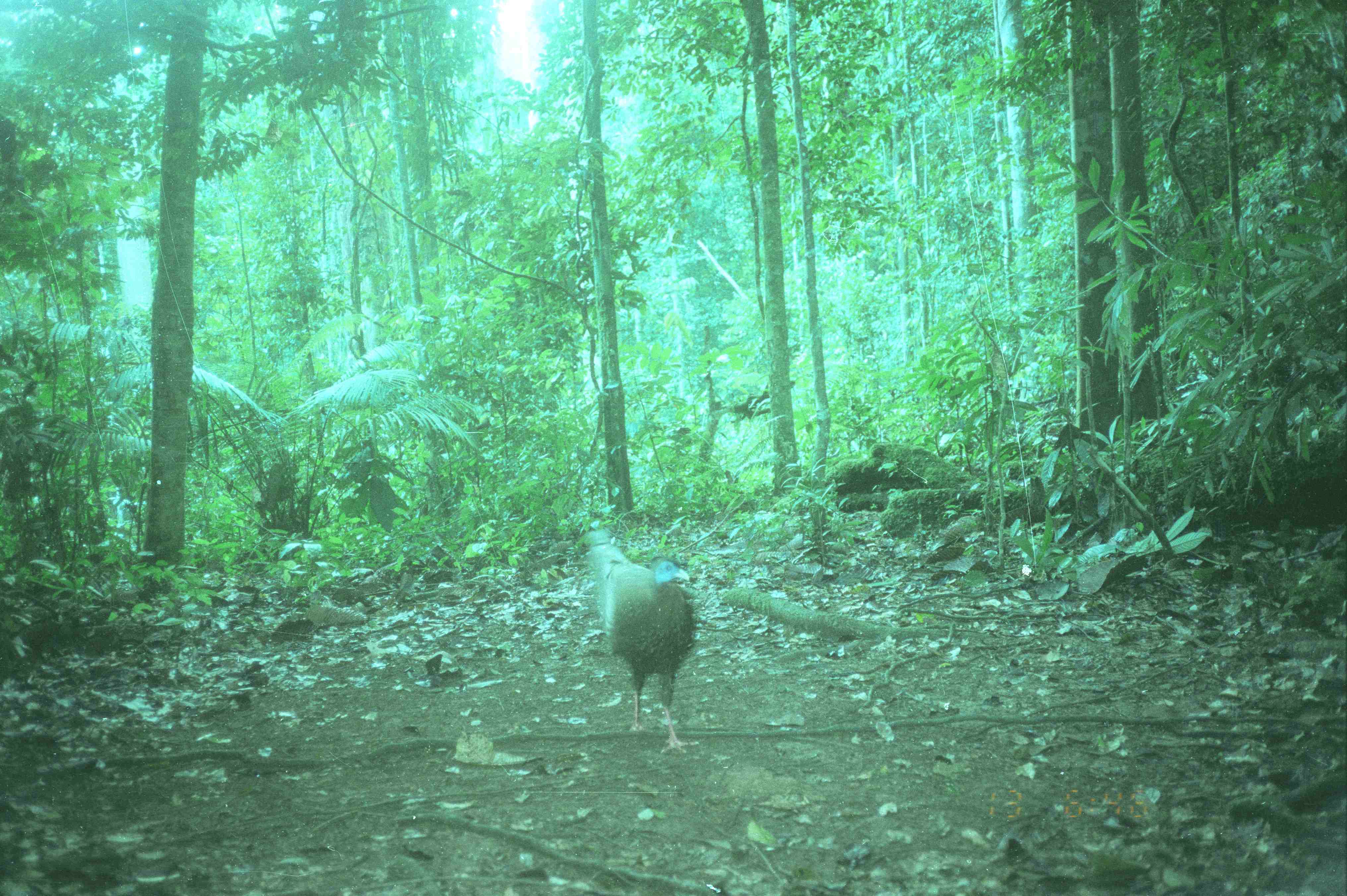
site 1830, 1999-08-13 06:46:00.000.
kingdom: Animalia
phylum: Chordata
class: Aves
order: Galliformes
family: Phasianidae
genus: Argusianus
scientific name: Argusianus argus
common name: great argus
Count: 1.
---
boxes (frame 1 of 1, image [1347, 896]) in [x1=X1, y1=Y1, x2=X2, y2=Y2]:
argusianus argus: [x1=588, y1=537, x2=700, y2=753]